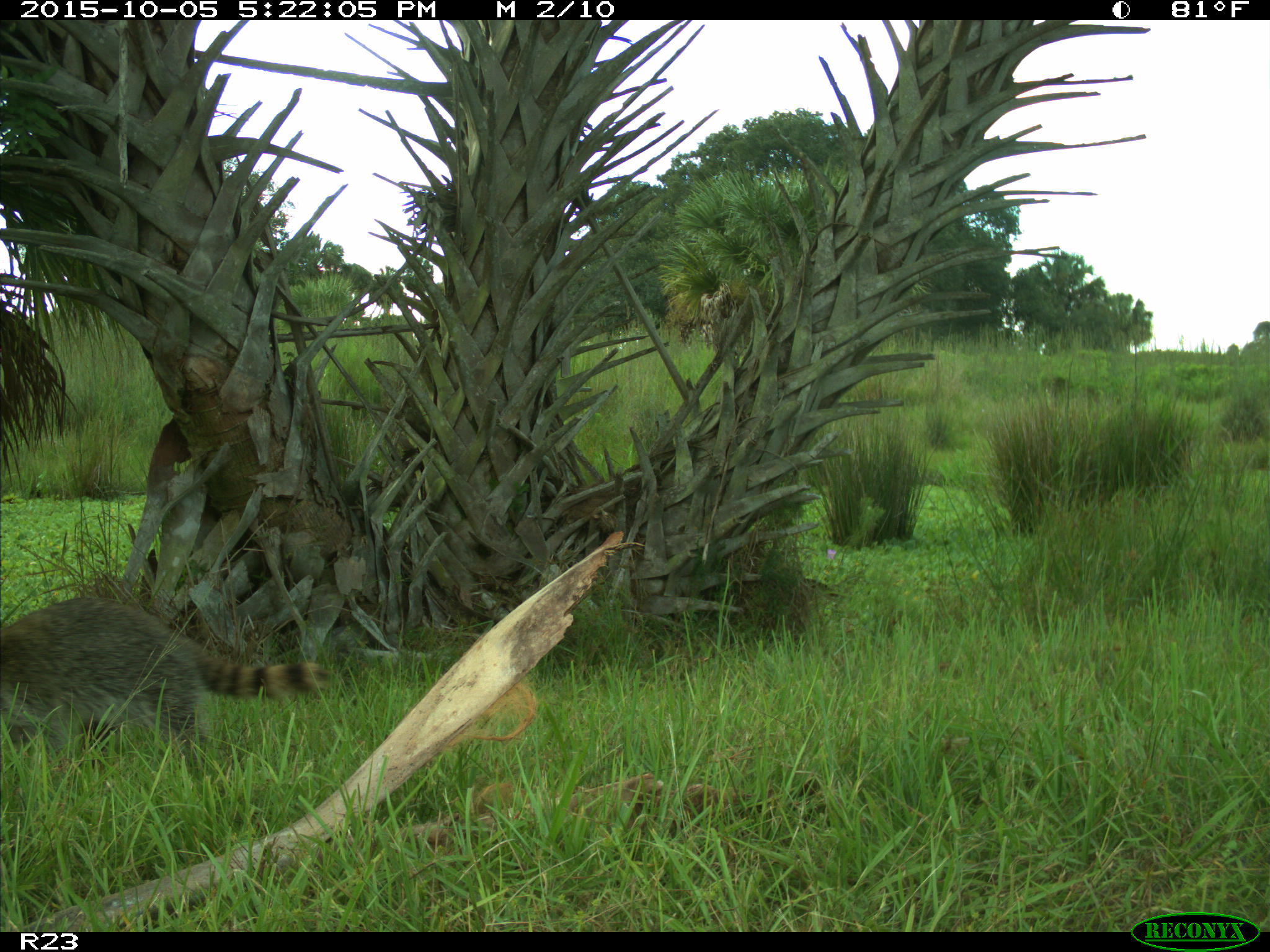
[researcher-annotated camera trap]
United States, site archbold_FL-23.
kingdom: Animalia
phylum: Chordata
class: Mammalia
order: Carnivora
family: Procyonidae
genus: Procyon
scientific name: Procyon lotor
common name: common raccoon